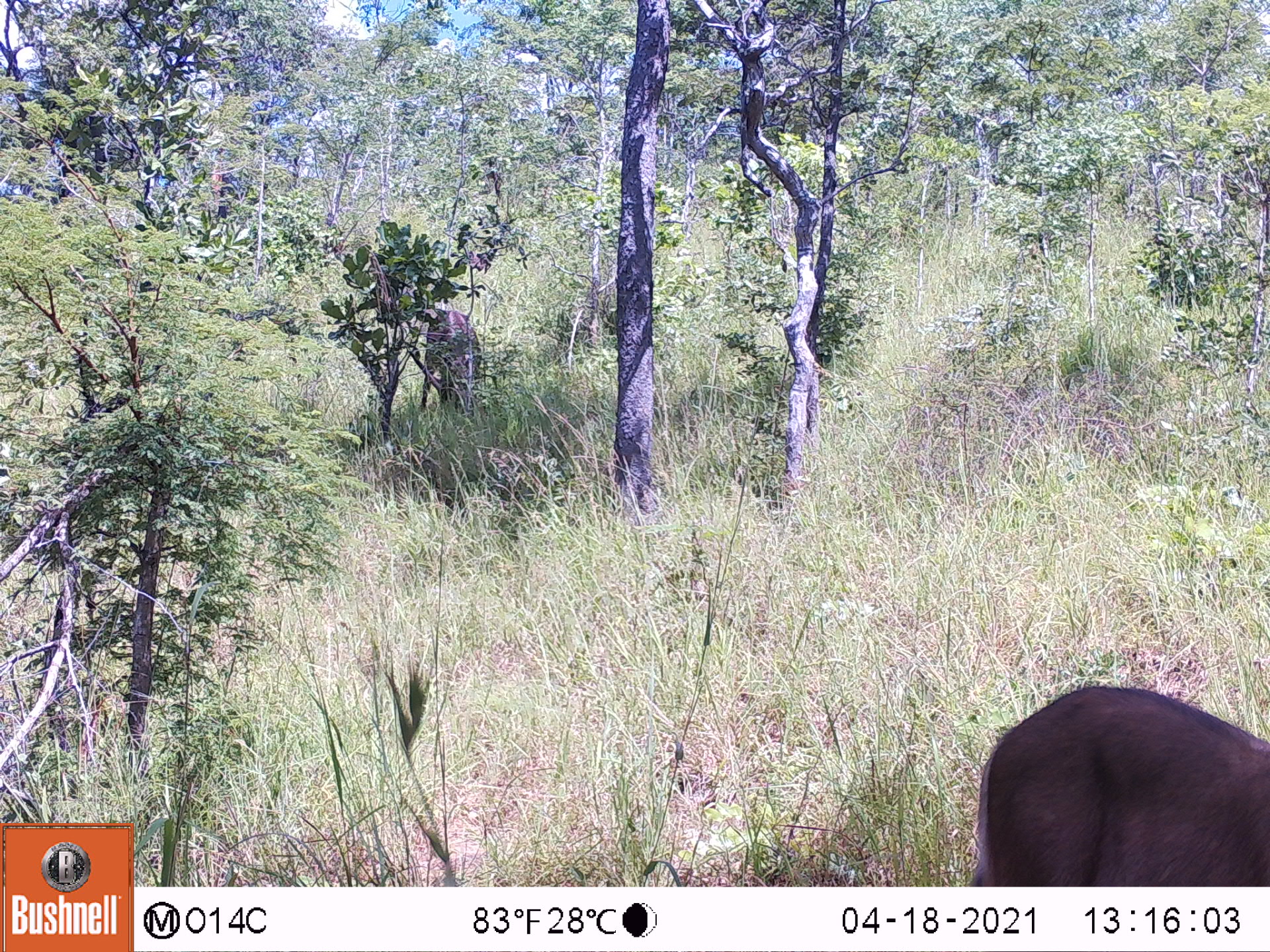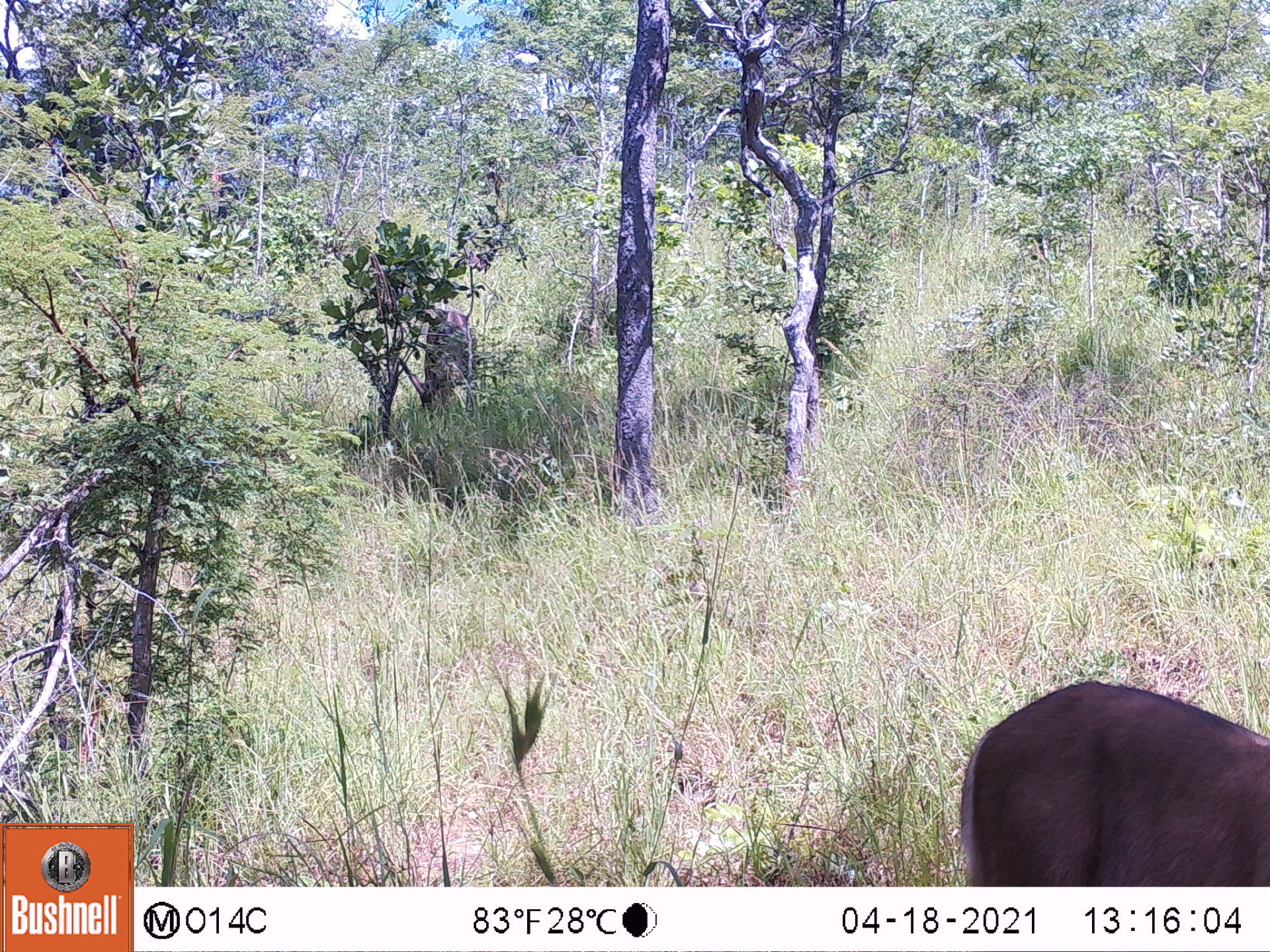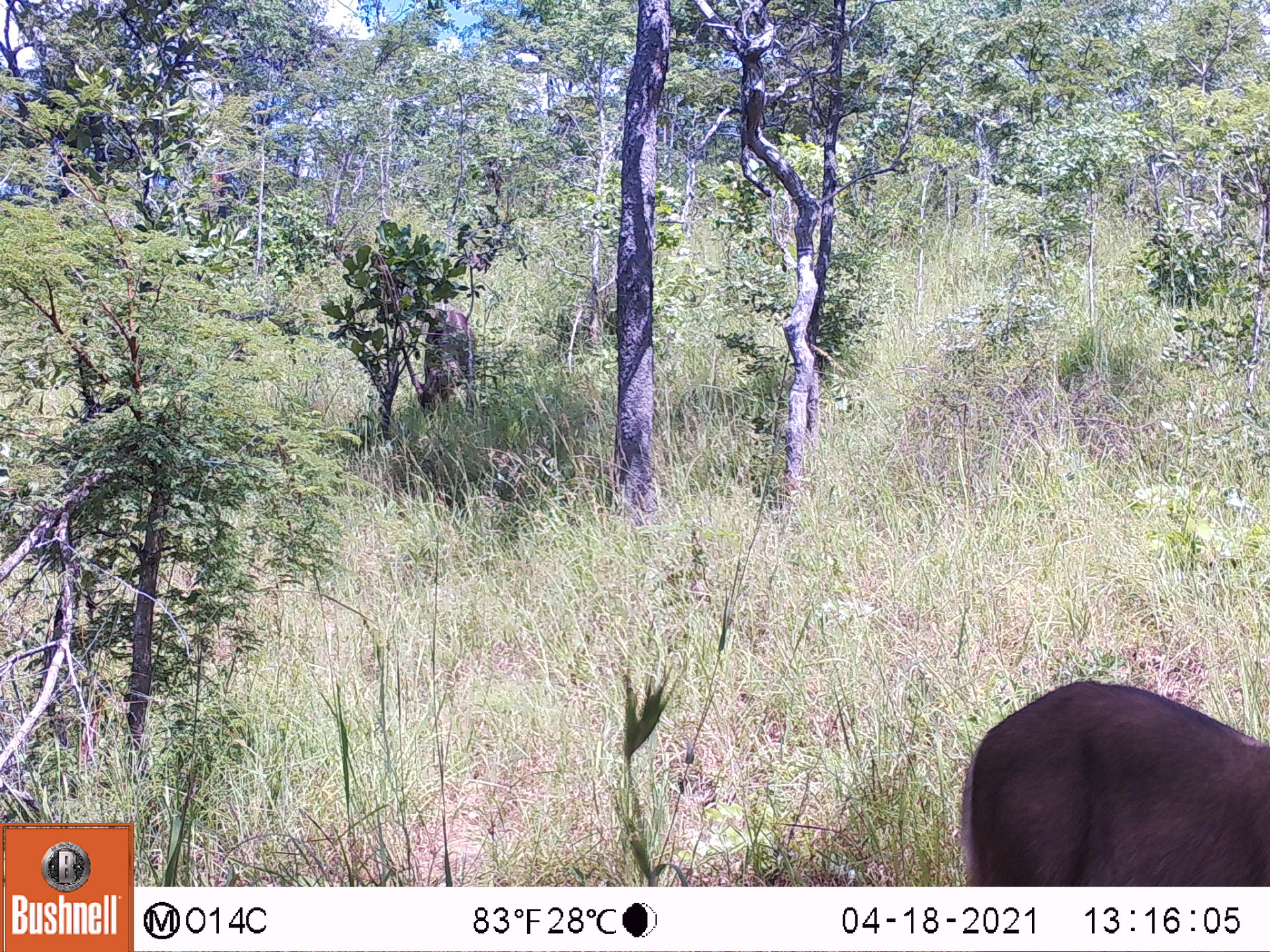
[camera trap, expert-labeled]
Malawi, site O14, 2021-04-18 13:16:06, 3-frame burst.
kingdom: Animalia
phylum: Chordata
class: Mammalia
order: Artiodactyla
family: Bovidae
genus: Kobus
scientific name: Kobus ellipsiprymnus ellipsiprymnus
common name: common waterbuck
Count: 2.